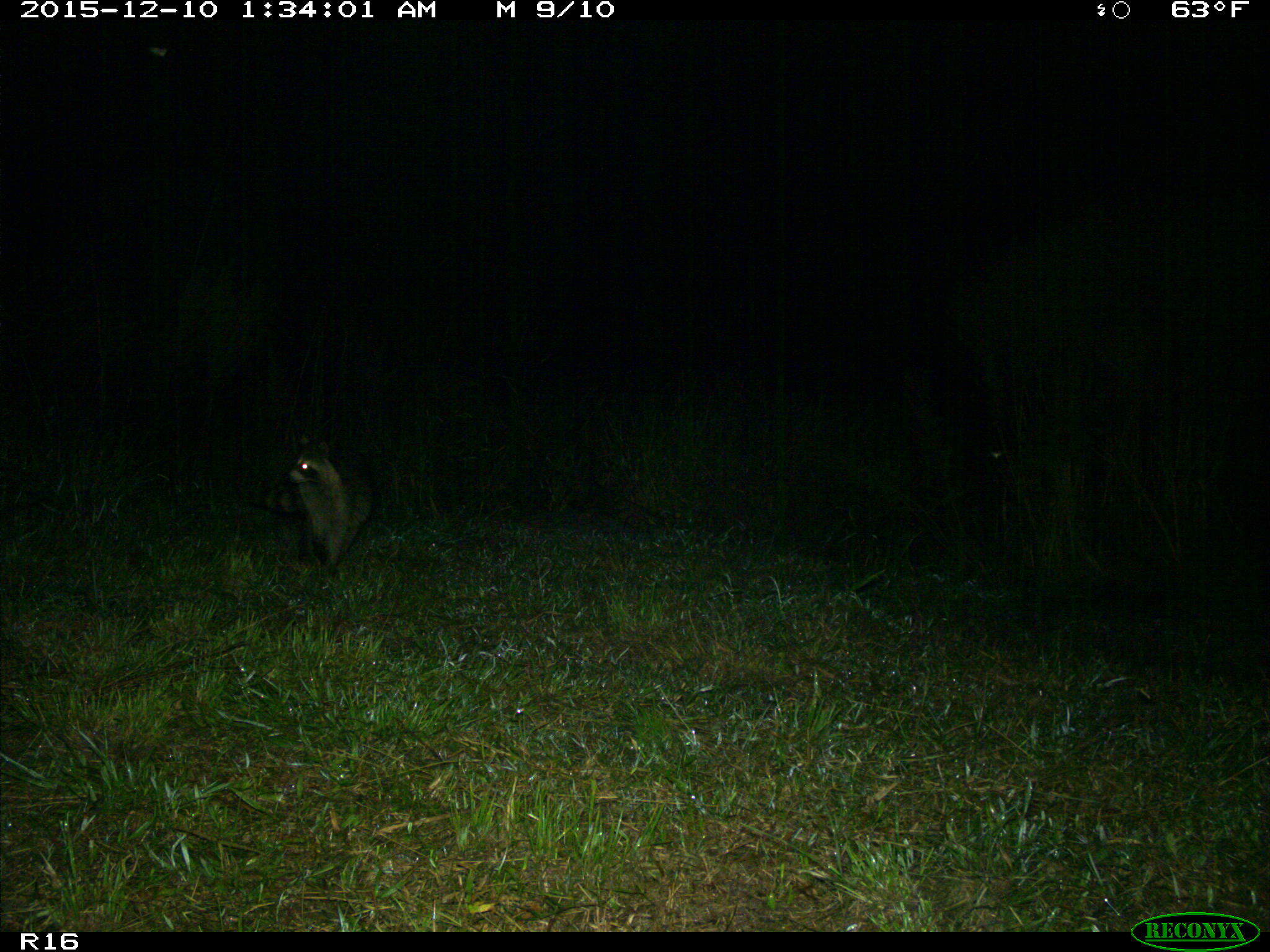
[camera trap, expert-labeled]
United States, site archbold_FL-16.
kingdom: Animalia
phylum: Chordata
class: Mammalia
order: Carnivora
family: Procyonidae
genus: Procyon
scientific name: Procyon lotor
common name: common raccoon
Procyon lotor (common raccoon).